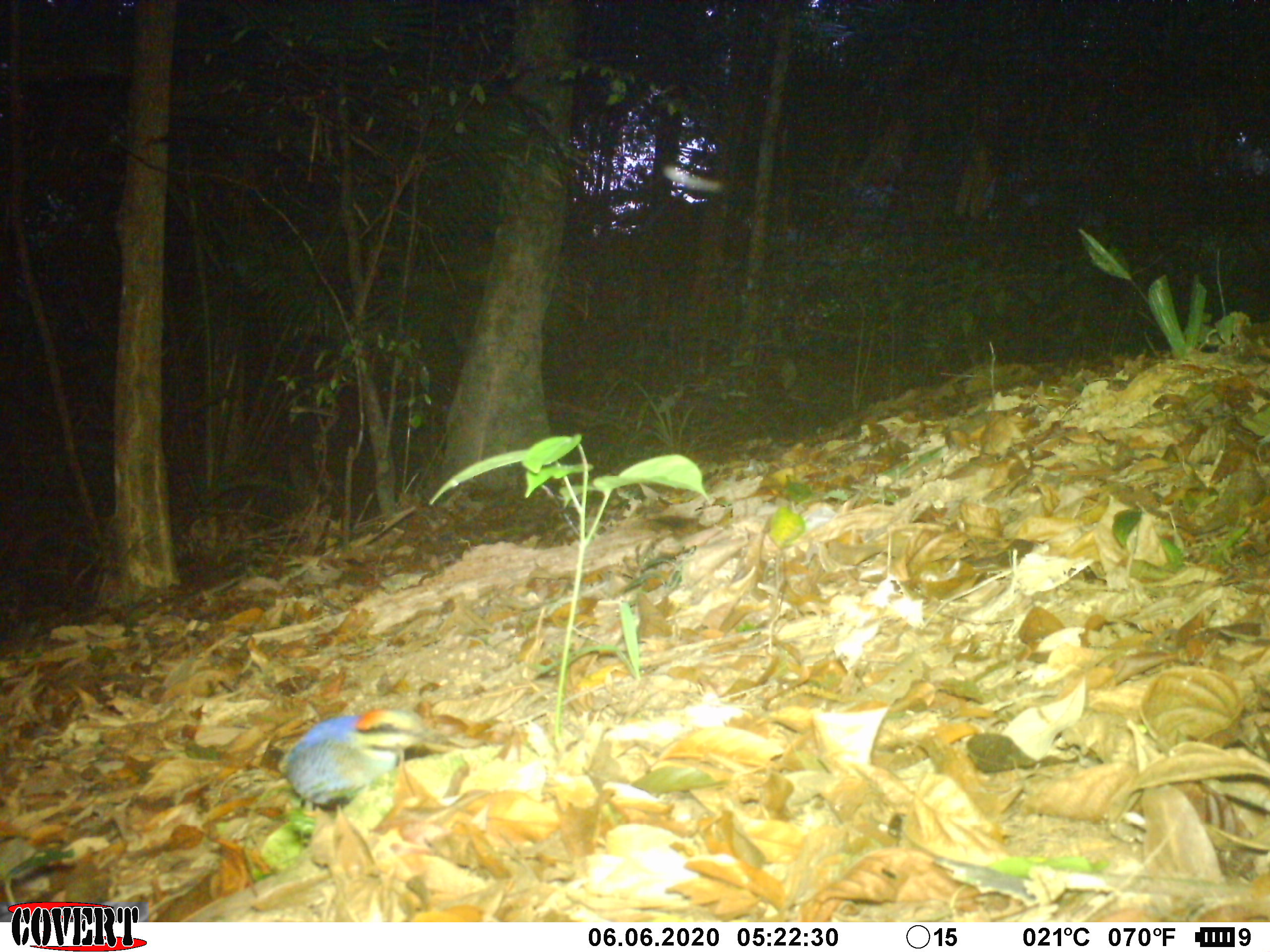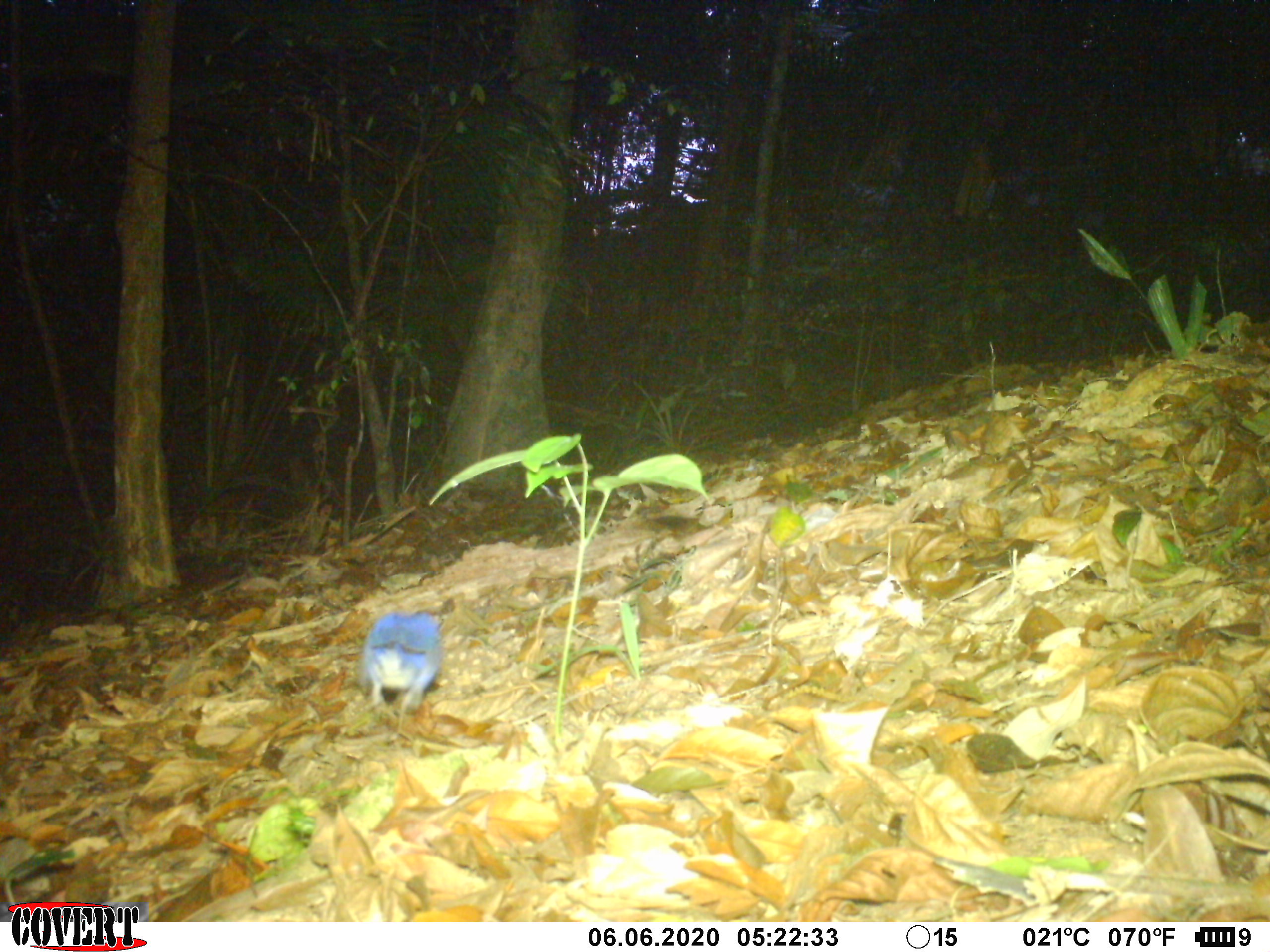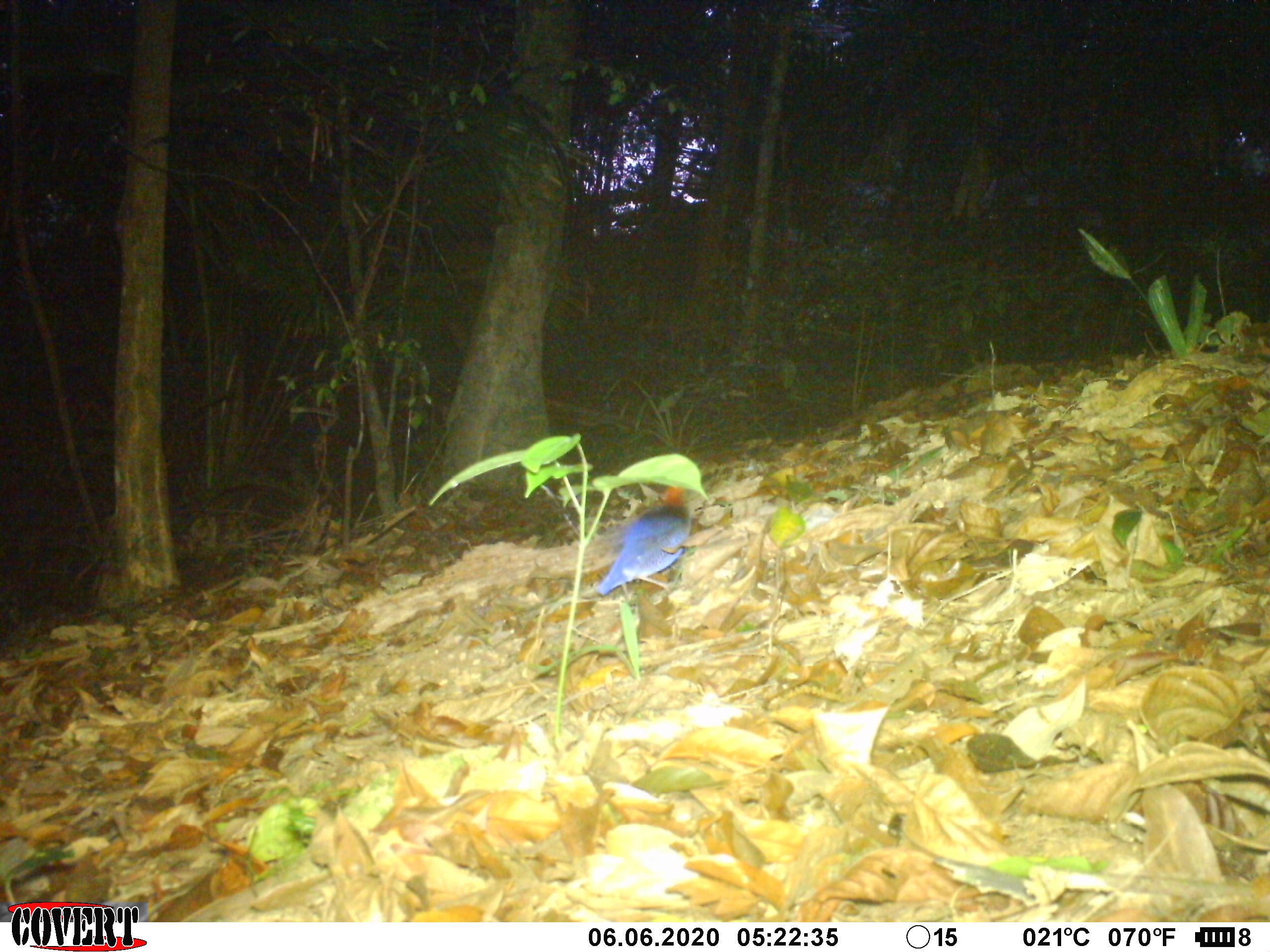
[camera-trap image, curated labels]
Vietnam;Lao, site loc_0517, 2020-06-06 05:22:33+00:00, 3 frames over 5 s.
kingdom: Animalia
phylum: Chordata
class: Aves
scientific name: Aves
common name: bird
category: unidentified bird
Unidentified bird (bird) (Aves). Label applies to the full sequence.